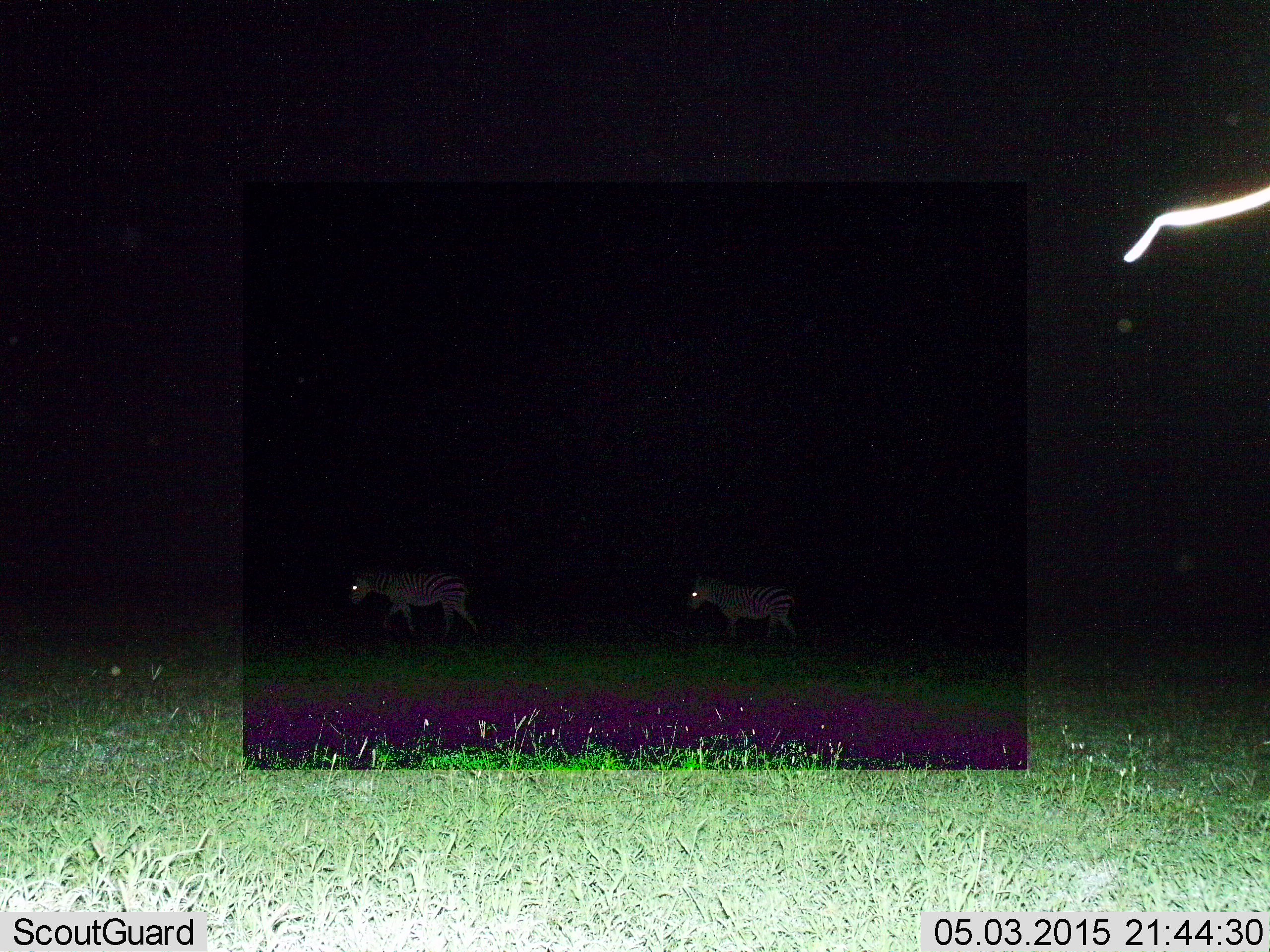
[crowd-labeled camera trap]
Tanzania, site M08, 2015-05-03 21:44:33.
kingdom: Animalia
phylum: Chordata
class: Mammalia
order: Perissodactyla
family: Equidae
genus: Equus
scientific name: Equus quagga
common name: plains zebra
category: zebra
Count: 2.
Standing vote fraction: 0%.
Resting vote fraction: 0%.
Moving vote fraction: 100%.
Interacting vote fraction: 0%.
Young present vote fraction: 10%.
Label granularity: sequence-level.